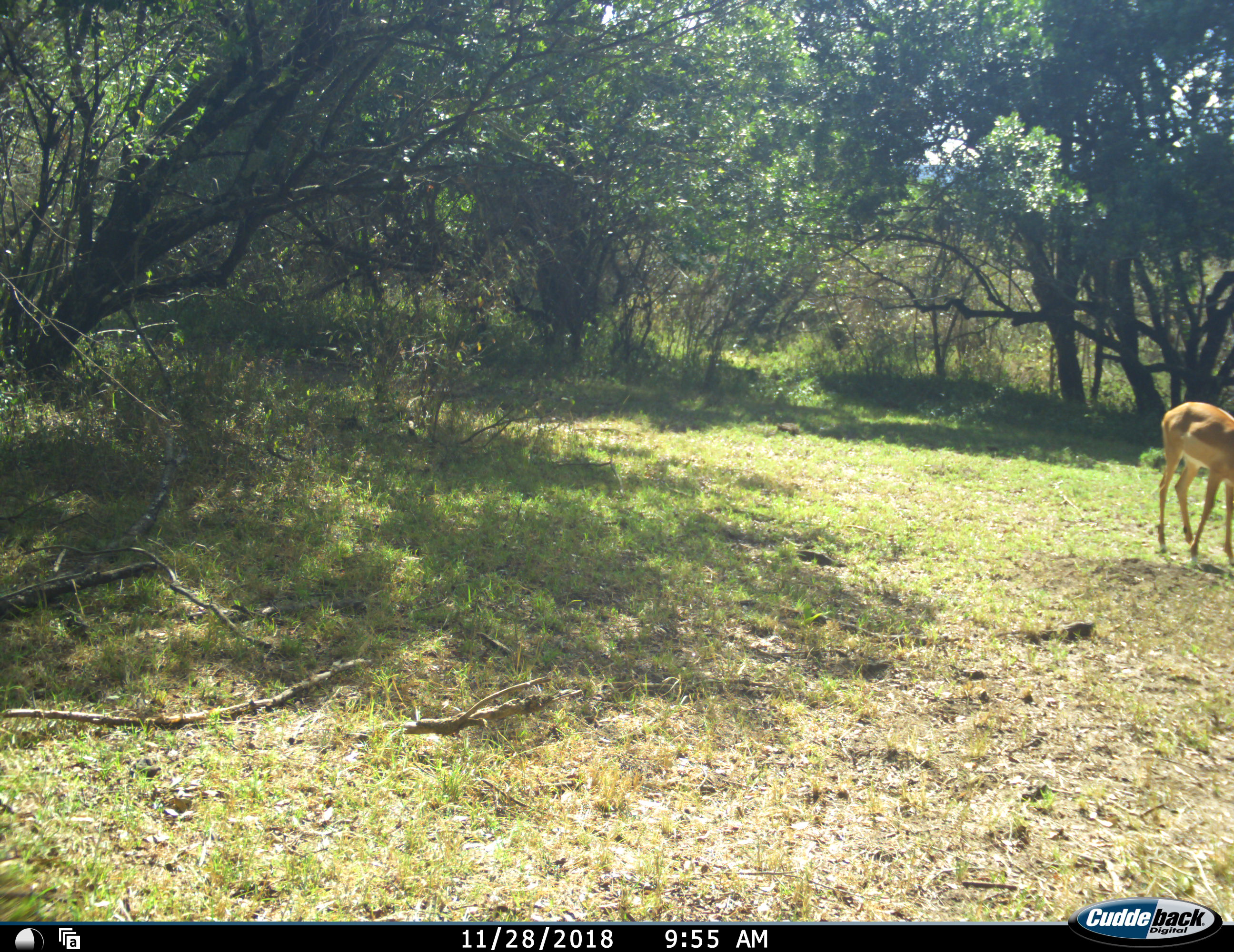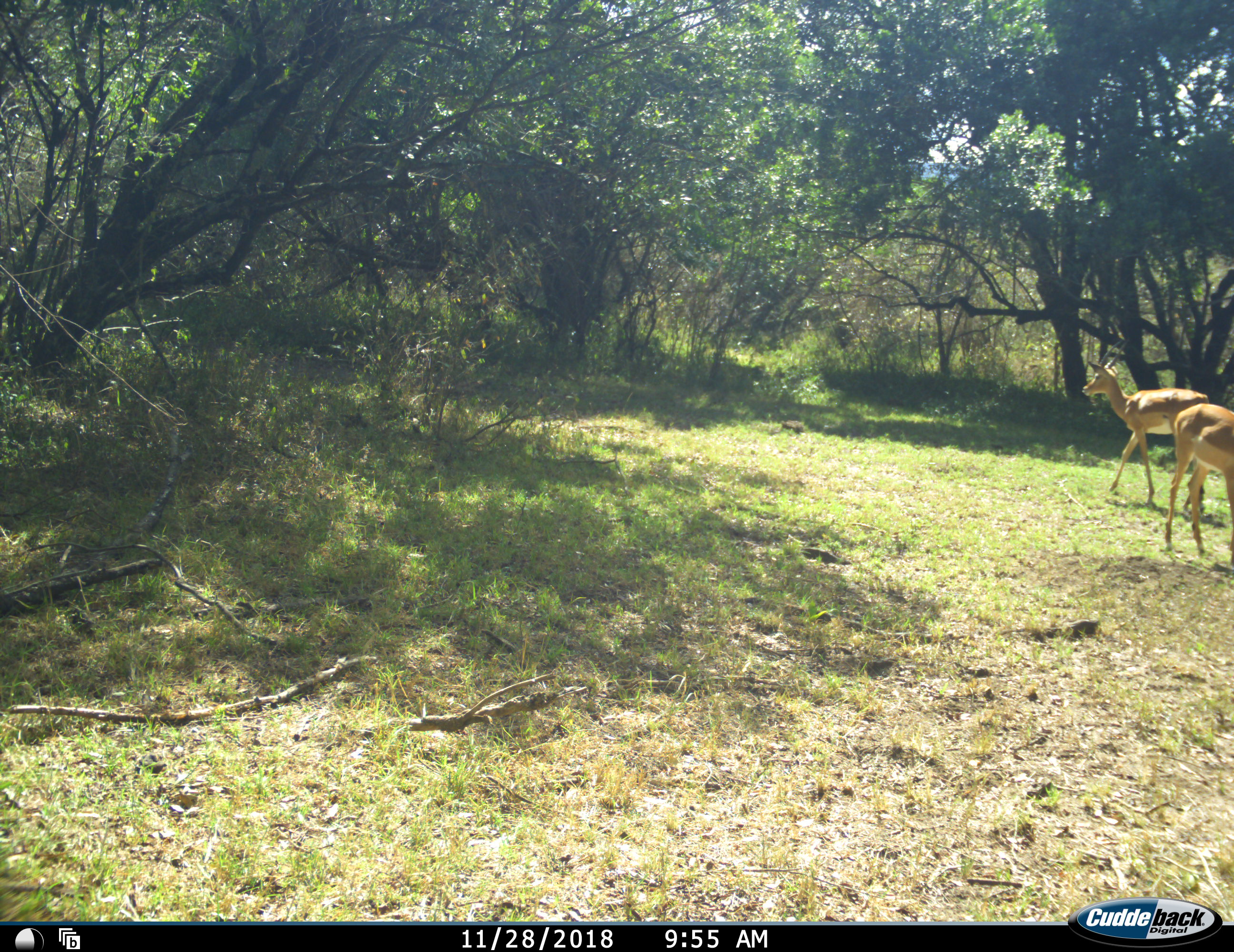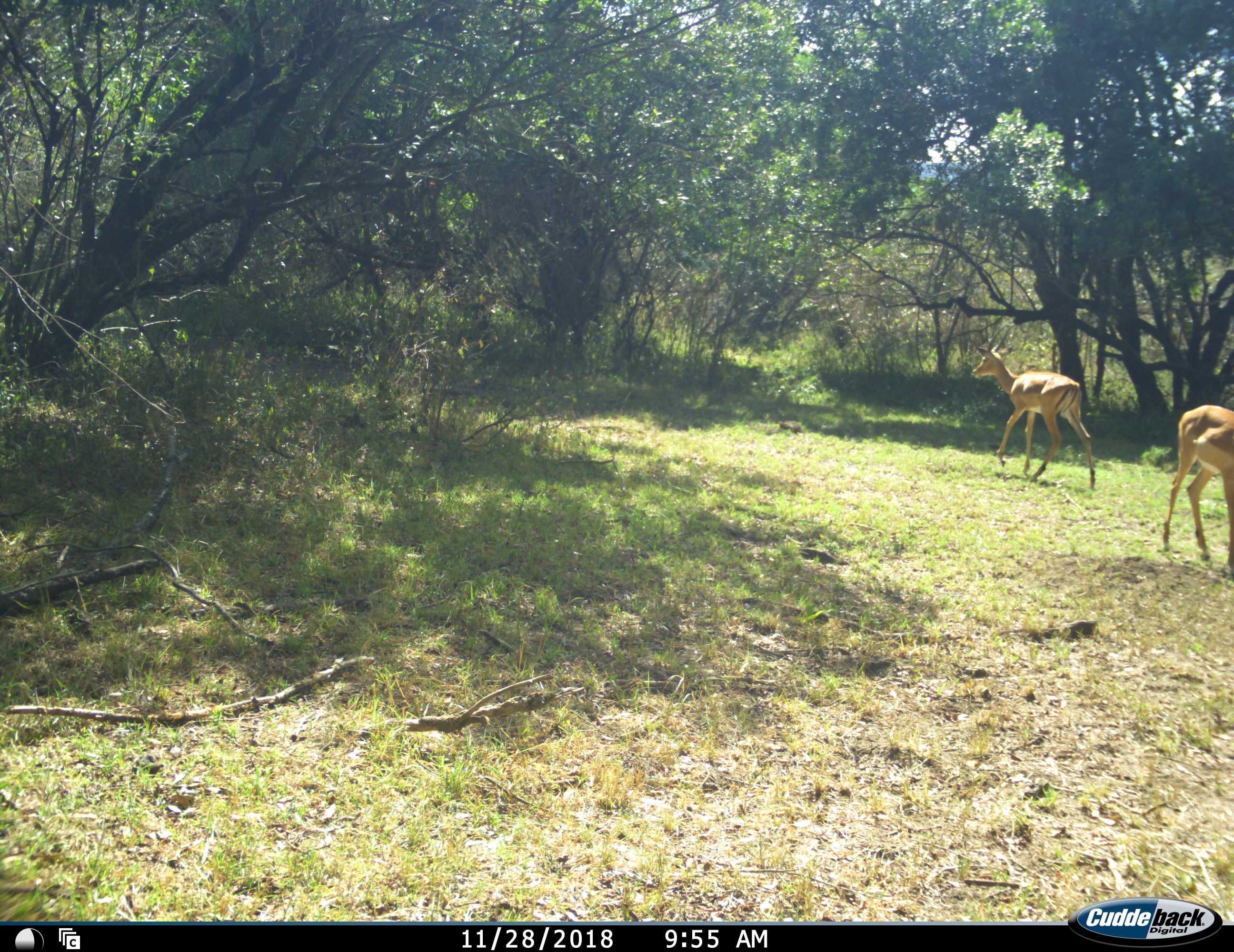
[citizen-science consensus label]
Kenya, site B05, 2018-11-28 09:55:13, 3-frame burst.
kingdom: Animalia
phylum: Chordata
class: Mammalia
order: Artiodactyla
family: Bovidae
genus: Aepyceros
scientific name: Aepyceros melampus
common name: impala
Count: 2.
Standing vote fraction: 56%.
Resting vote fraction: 0%.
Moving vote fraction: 78%.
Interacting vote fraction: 0%.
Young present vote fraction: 0%.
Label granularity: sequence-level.